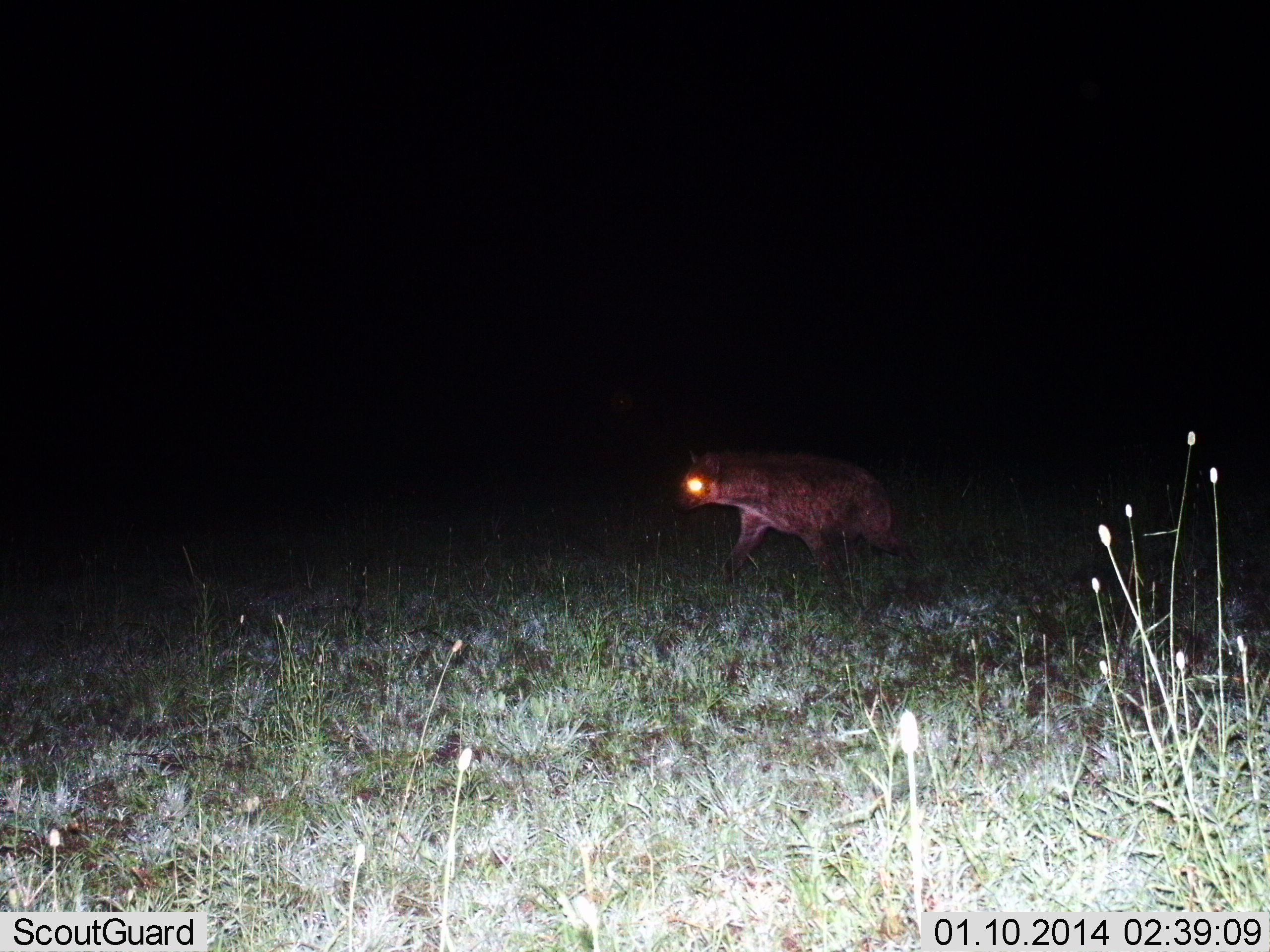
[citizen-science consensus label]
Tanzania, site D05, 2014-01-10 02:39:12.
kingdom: Animalia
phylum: Chordata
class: Mammalia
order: Carnivora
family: Hyaenidae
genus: Crocuta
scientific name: Crocuta crocuta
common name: spotted hyena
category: hyenaspotted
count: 1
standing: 0%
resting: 0%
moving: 100%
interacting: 0%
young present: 0%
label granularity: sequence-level